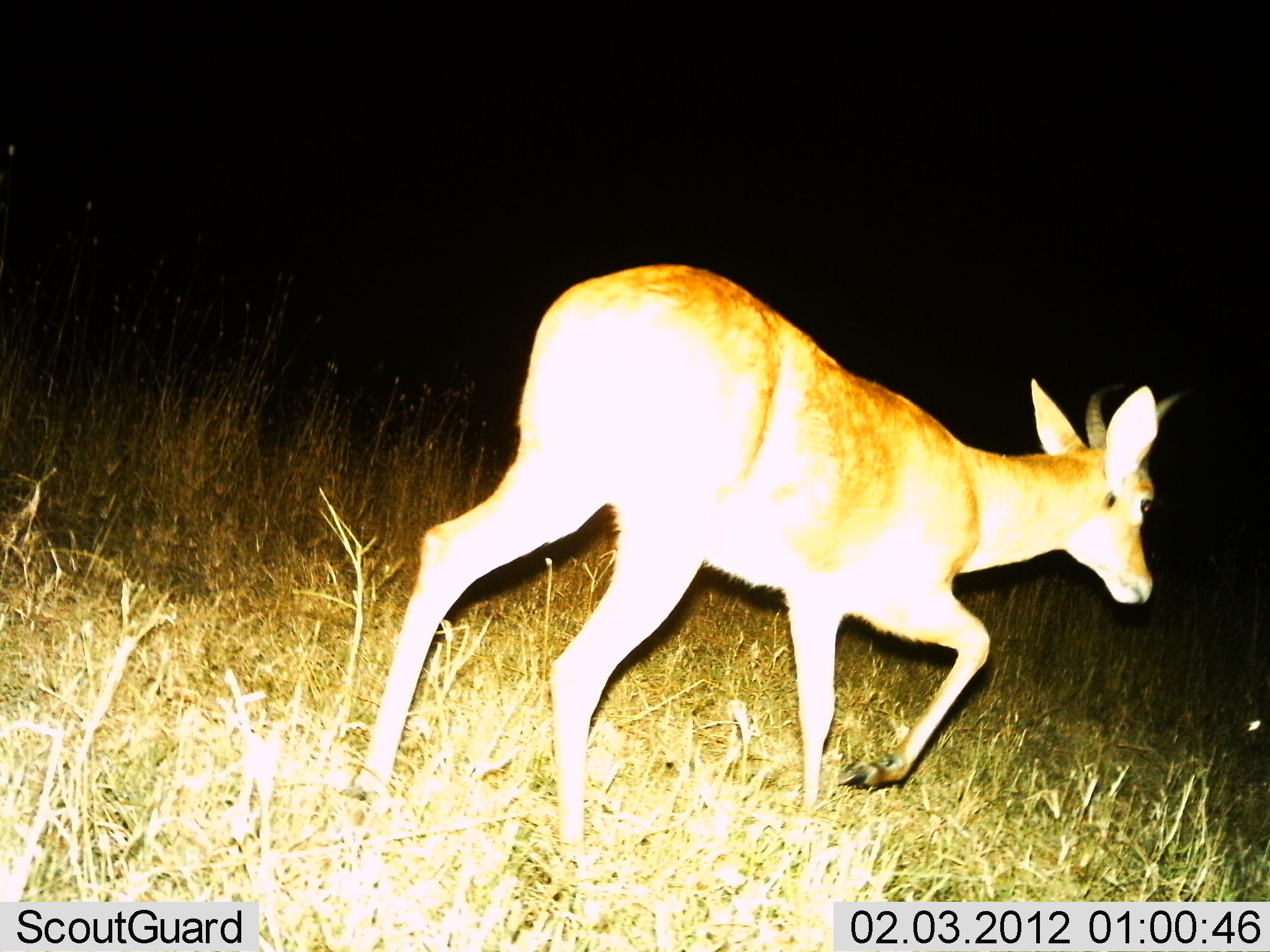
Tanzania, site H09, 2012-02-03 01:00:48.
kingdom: Animalia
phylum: Chordata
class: Mammalia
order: Artiodactyla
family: Bovidae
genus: Redunca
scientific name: Redunca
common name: reedbuck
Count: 1.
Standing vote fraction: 0%.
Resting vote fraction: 0%.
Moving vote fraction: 100%.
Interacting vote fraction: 0%.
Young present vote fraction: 0%.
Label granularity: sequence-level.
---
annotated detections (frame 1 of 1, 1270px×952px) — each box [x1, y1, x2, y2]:
animal: [356, 261, 1198, 843]